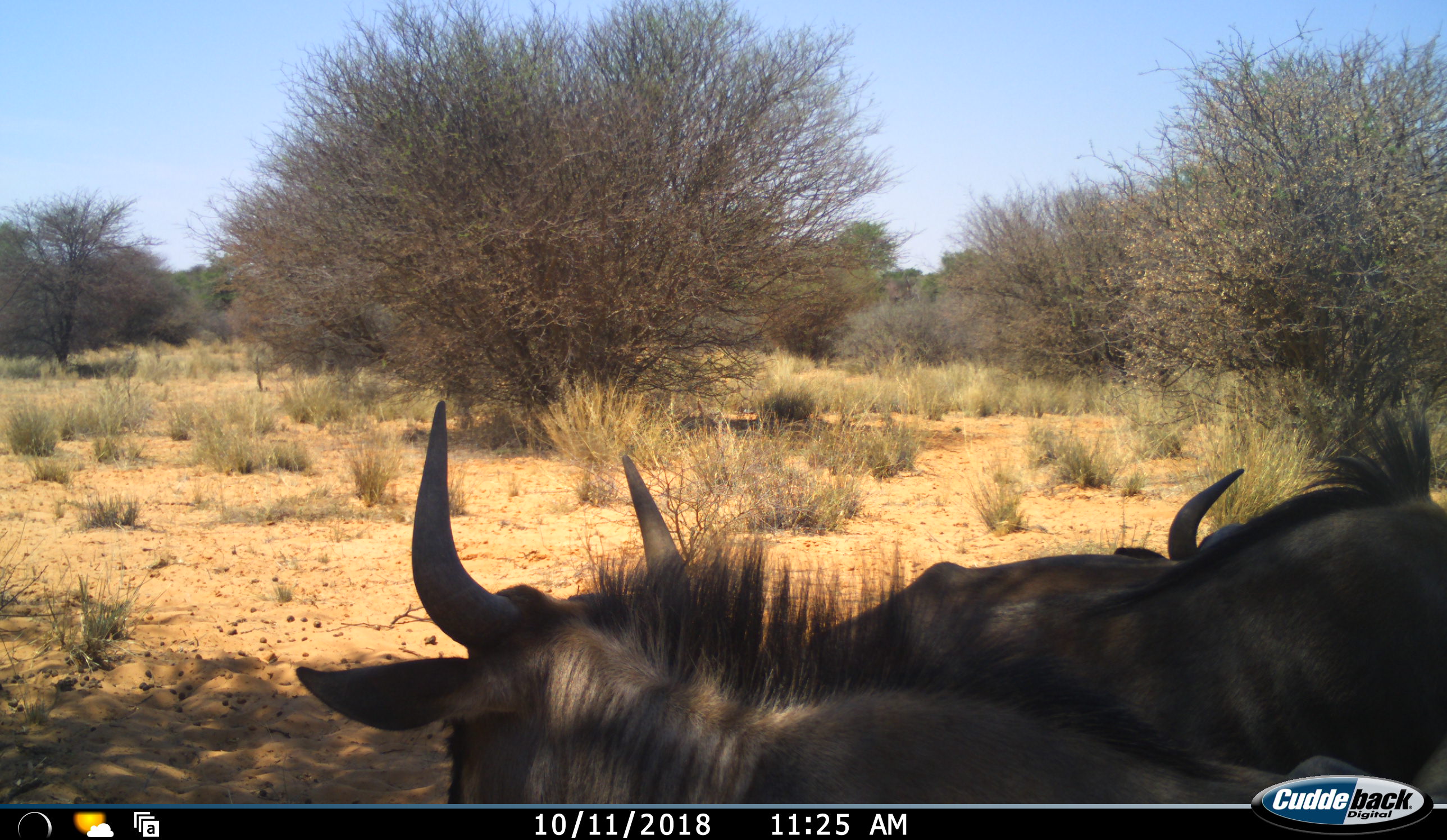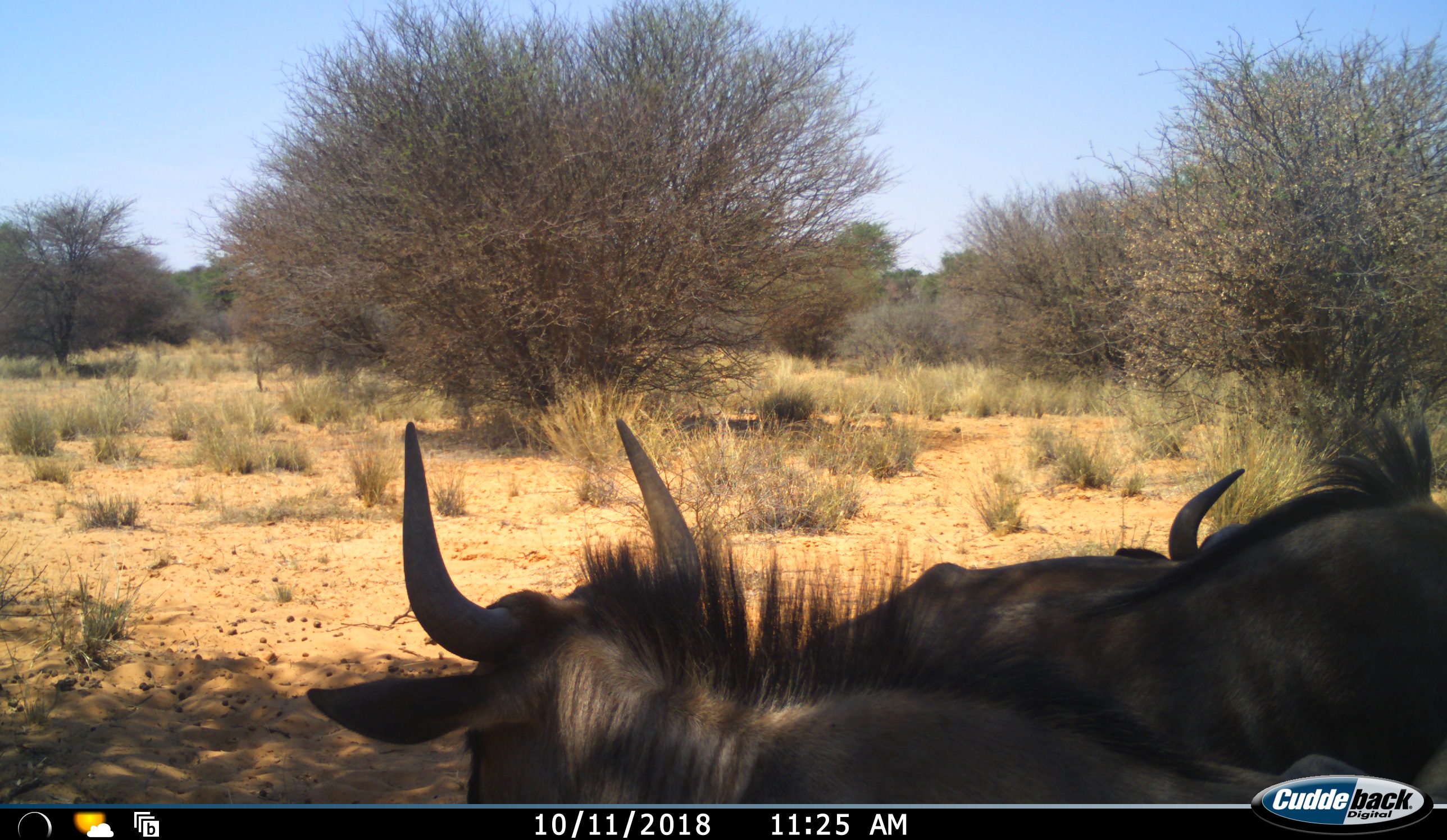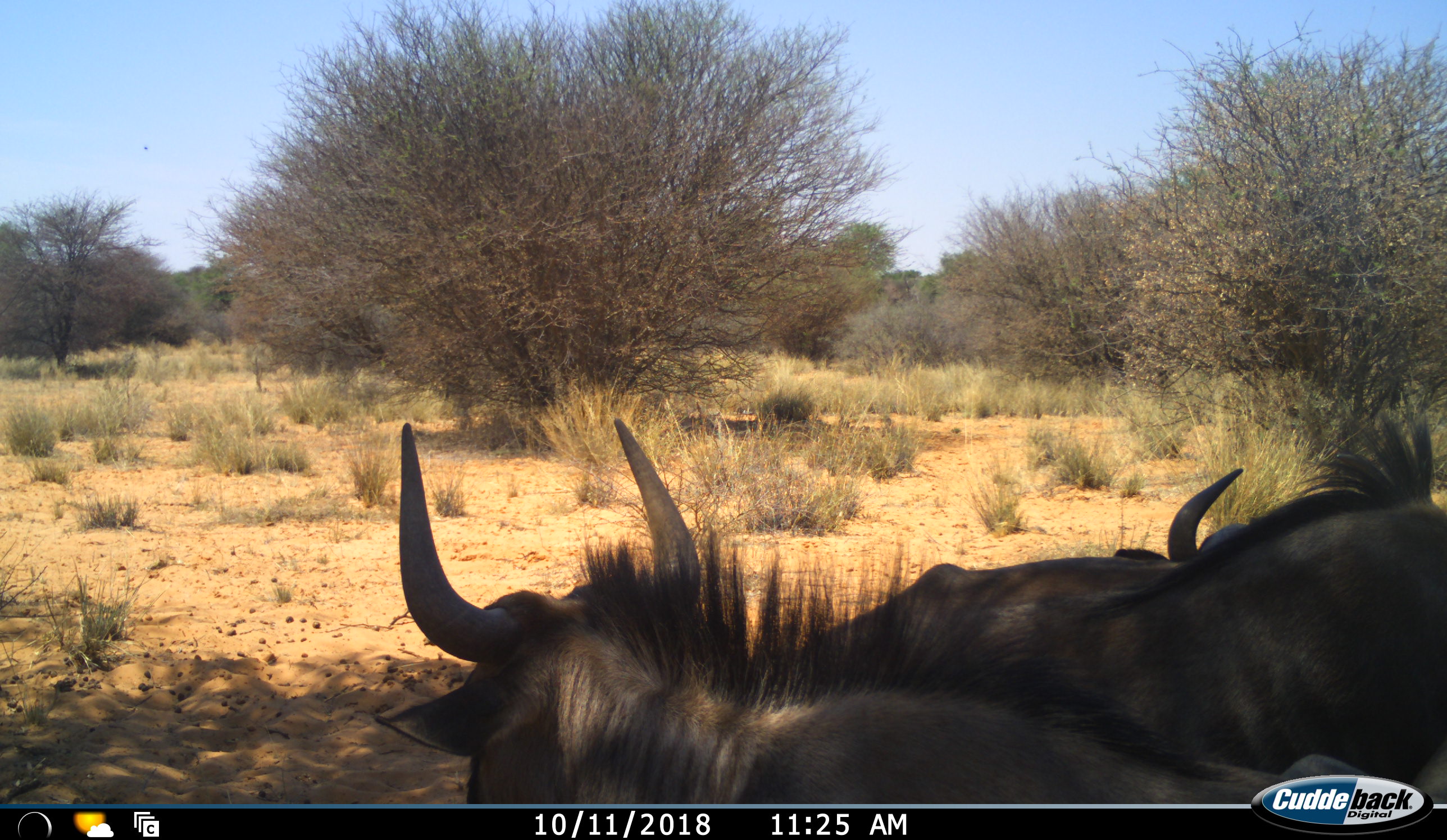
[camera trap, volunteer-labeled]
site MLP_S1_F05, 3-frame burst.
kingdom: Animalia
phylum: Chordata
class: Mammalia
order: Artiodactyla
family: Bovidae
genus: Connochaetes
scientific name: Connochaetes taurinus taurinus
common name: blue wildebeest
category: wildebeestblue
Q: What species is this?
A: Wildebeestblue (blue wildebeest) (Connochaetes taurinus taurinus).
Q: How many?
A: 3.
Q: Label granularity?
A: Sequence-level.